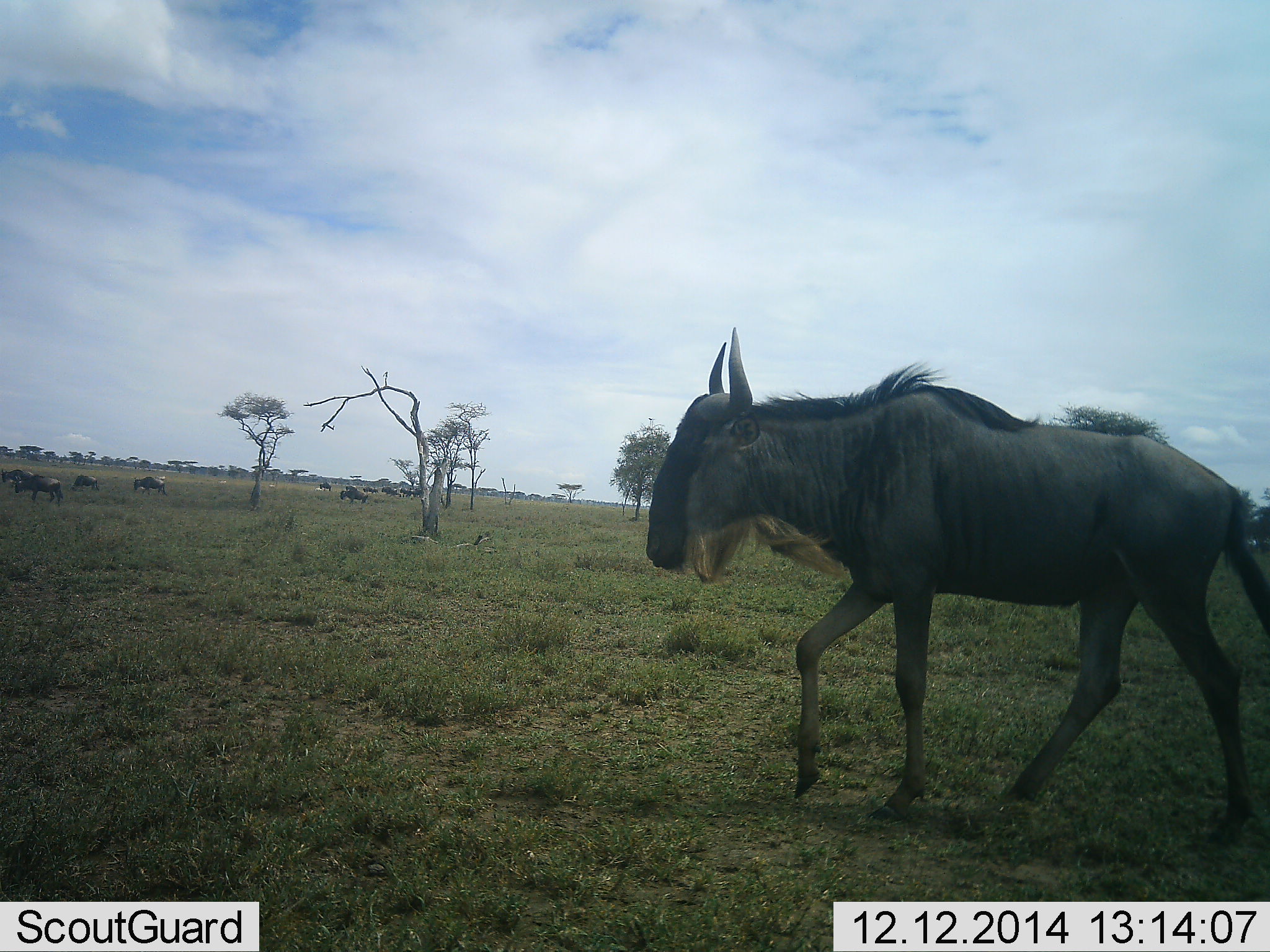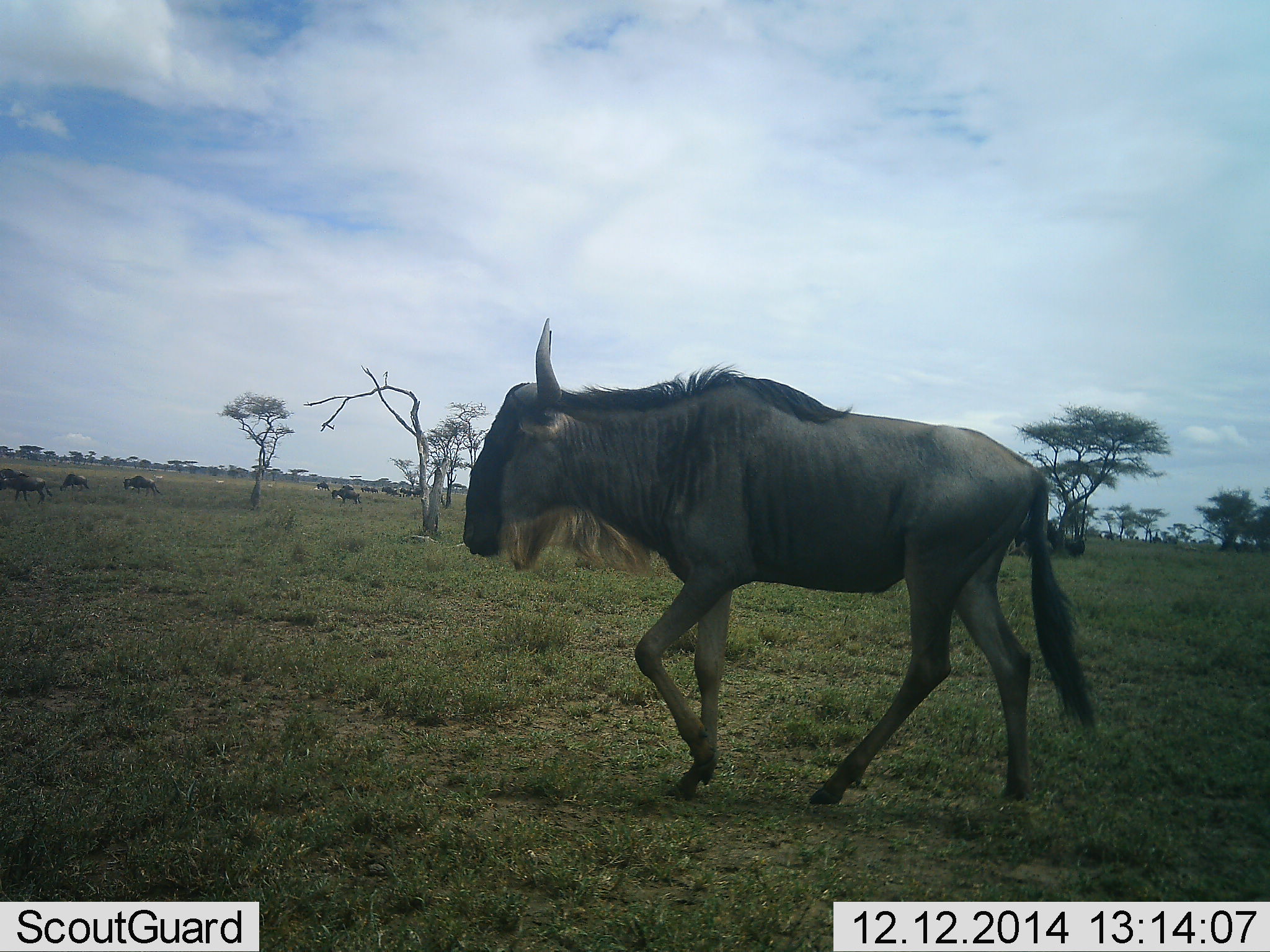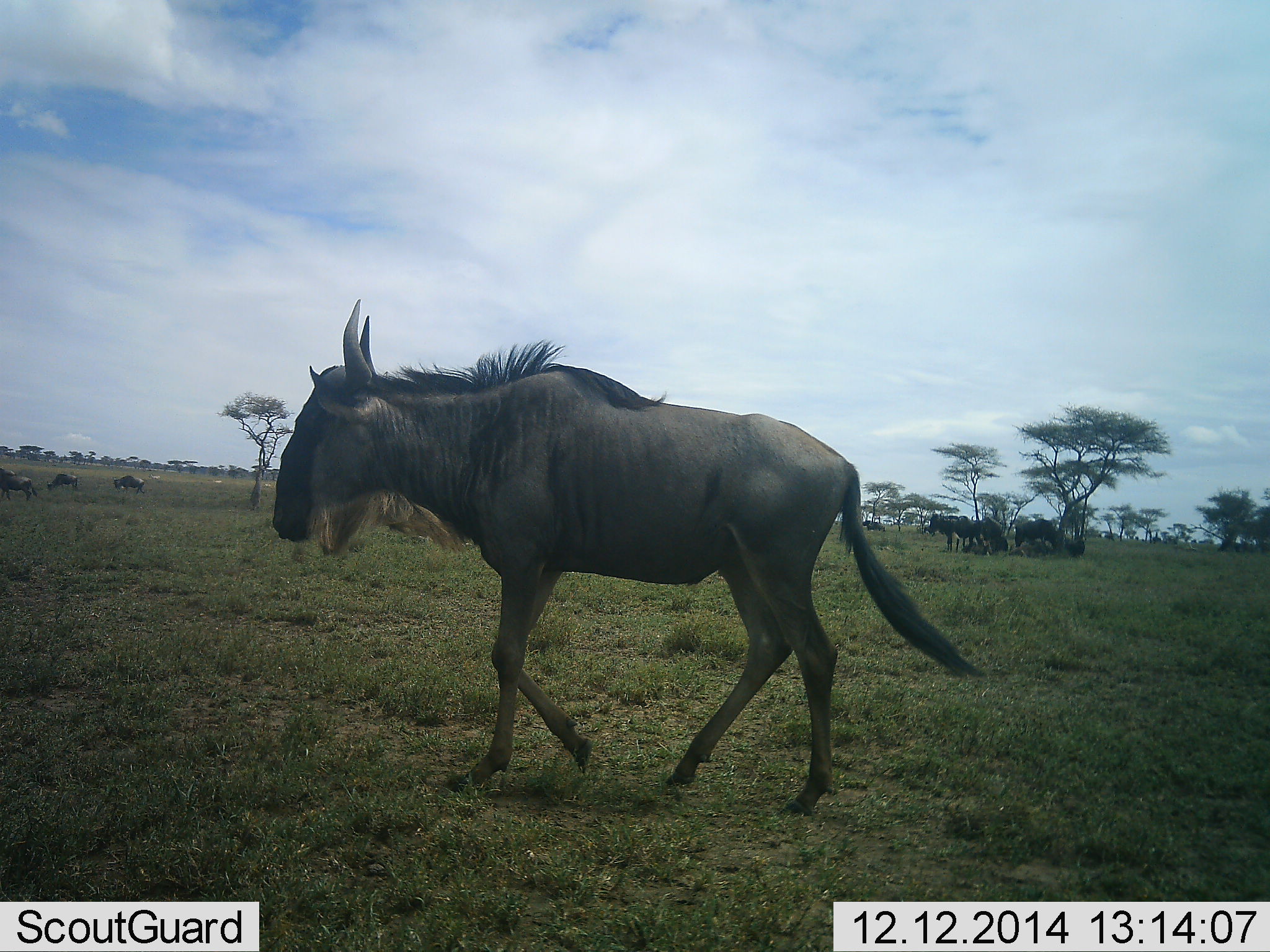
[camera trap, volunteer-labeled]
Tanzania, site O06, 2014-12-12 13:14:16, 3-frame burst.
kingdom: Animalia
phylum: Chordata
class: Mammalia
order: Artiodactyla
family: Bovidae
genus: Connochaetes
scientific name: Connochaetes taurinus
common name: blue wildebeest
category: wildebeest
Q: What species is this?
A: Wildebeest (blue wildebeest) (Connochaetes taurinus).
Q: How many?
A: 6.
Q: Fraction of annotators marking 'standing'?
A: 18%.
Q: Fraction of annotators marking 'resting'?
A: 0%.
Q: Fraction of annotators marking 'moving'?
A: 100%.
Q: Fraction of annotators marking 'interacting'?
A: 0%.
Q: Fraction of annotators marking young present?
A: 0%.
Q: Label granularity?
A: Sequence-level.